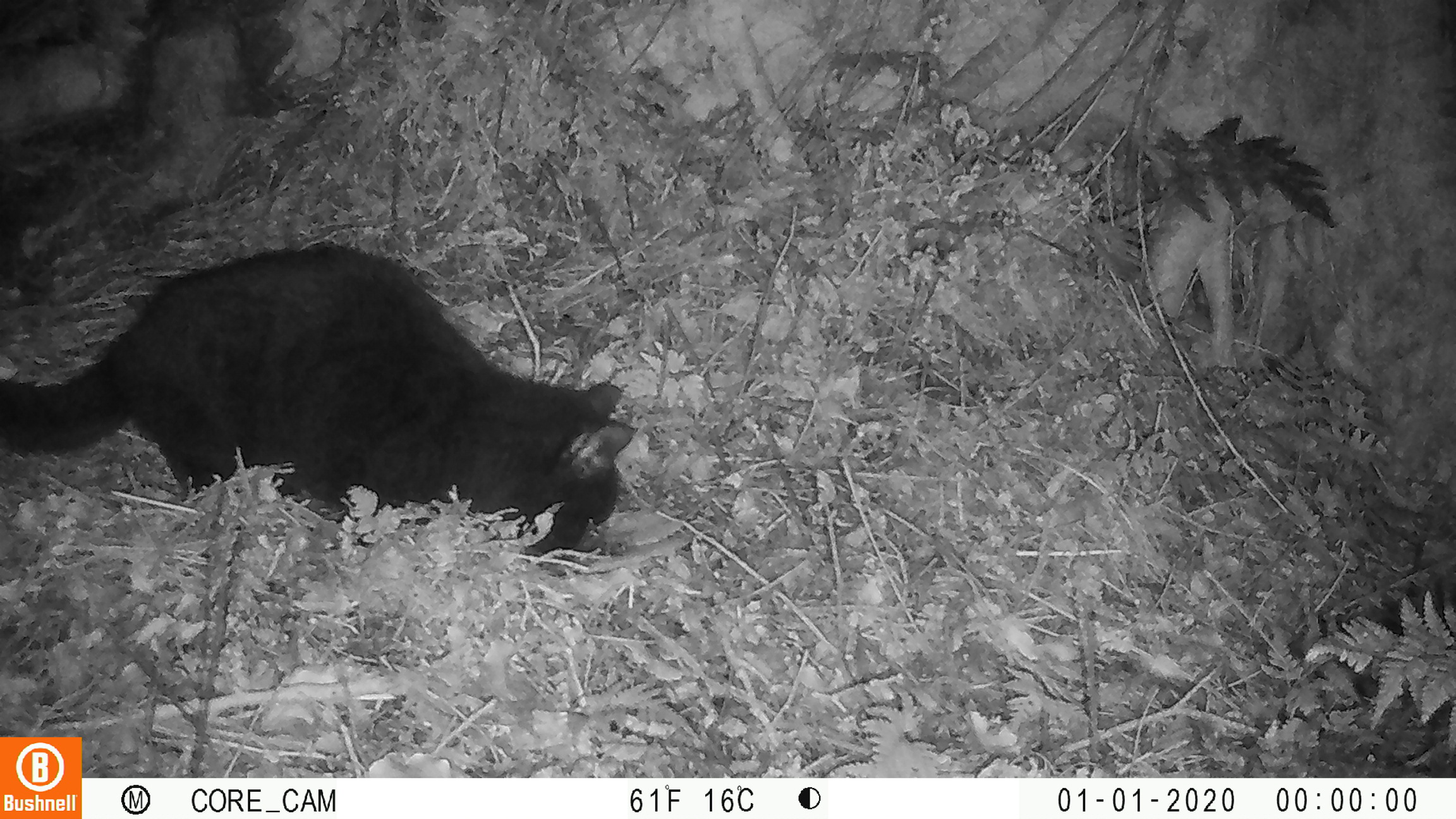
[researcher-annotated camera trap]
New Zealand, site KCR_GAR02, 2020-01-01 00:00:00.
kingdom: Animalia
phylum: Chordata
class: Mammalia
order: Carnivora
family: Felidae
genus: Felis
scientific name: Felis catus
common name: domestic cat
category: cat